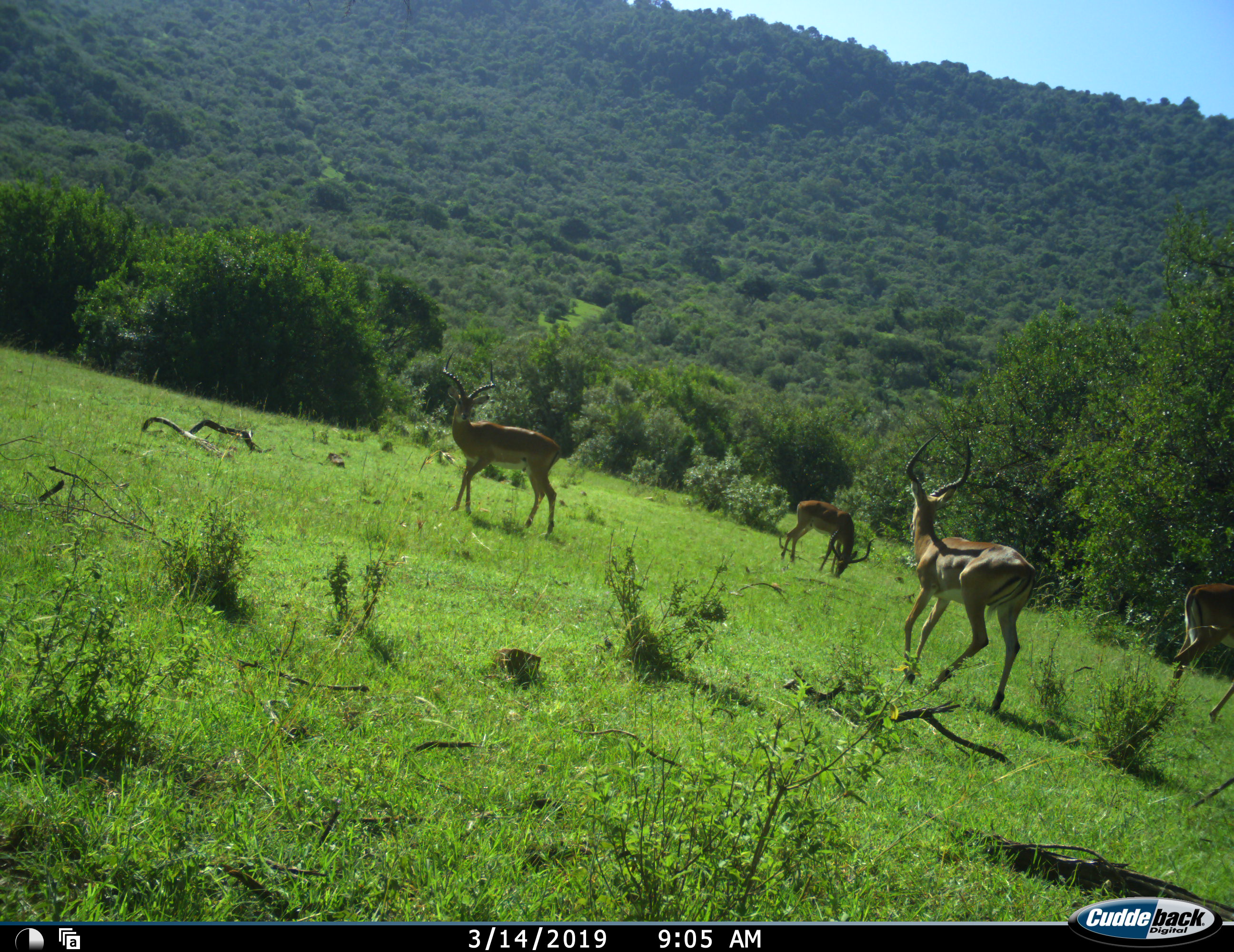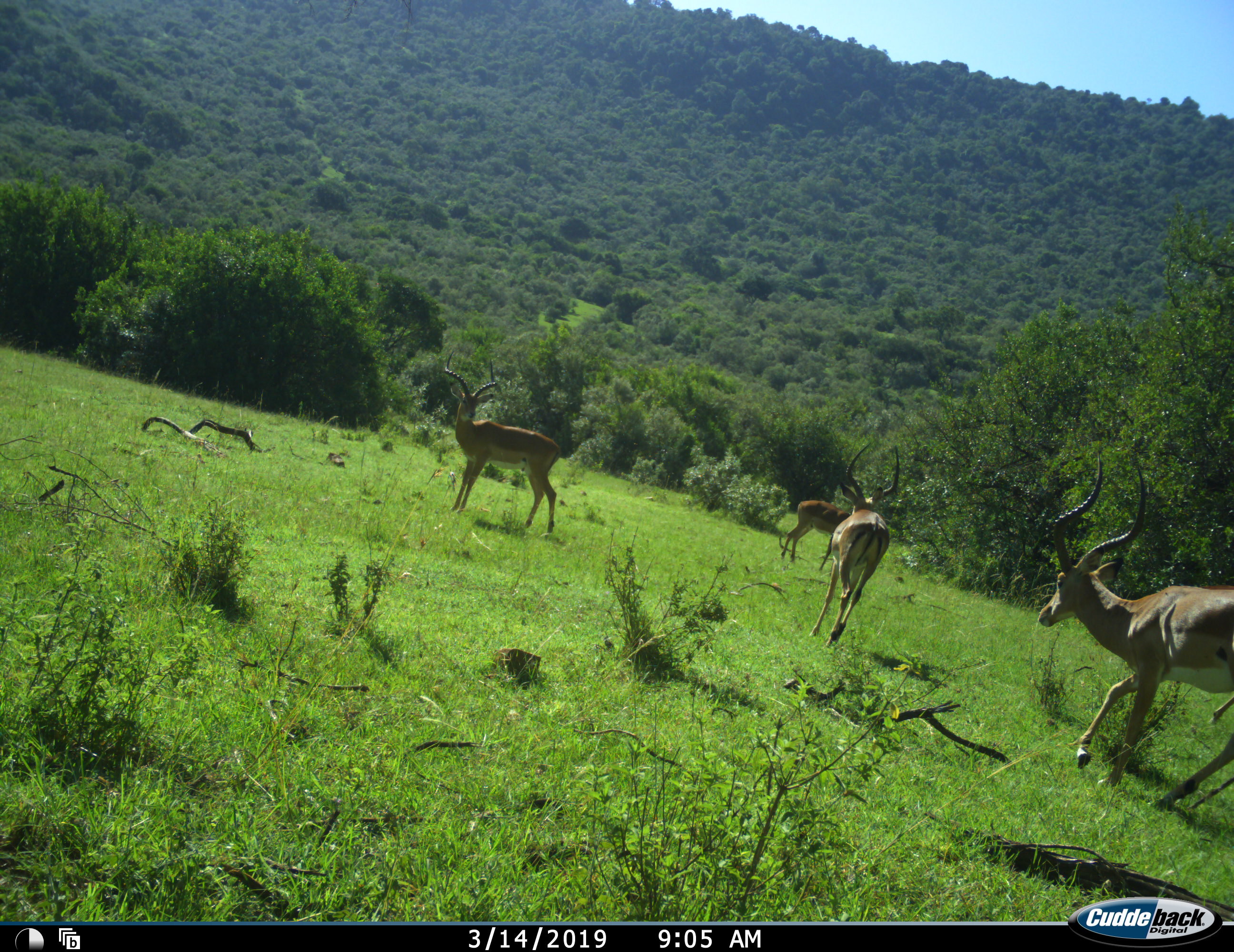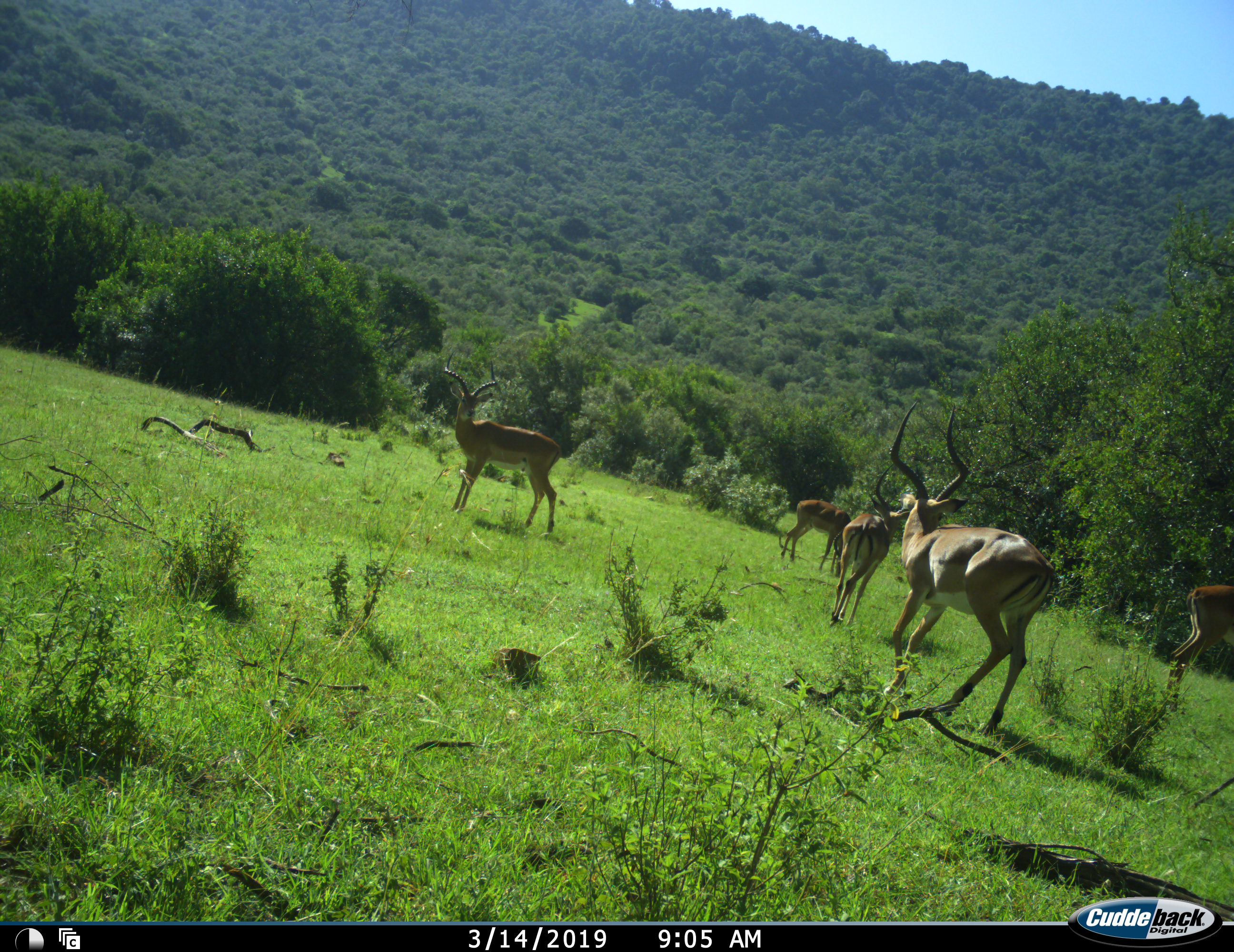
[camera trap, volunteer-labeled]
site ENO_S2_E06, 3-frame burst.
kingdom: Animalia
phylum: Chordata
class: Mammalia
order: Artiodactyla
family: Bovidae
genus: Aepyceros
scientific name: Aepyceros melampus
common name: impala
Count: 5.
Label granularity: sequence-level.